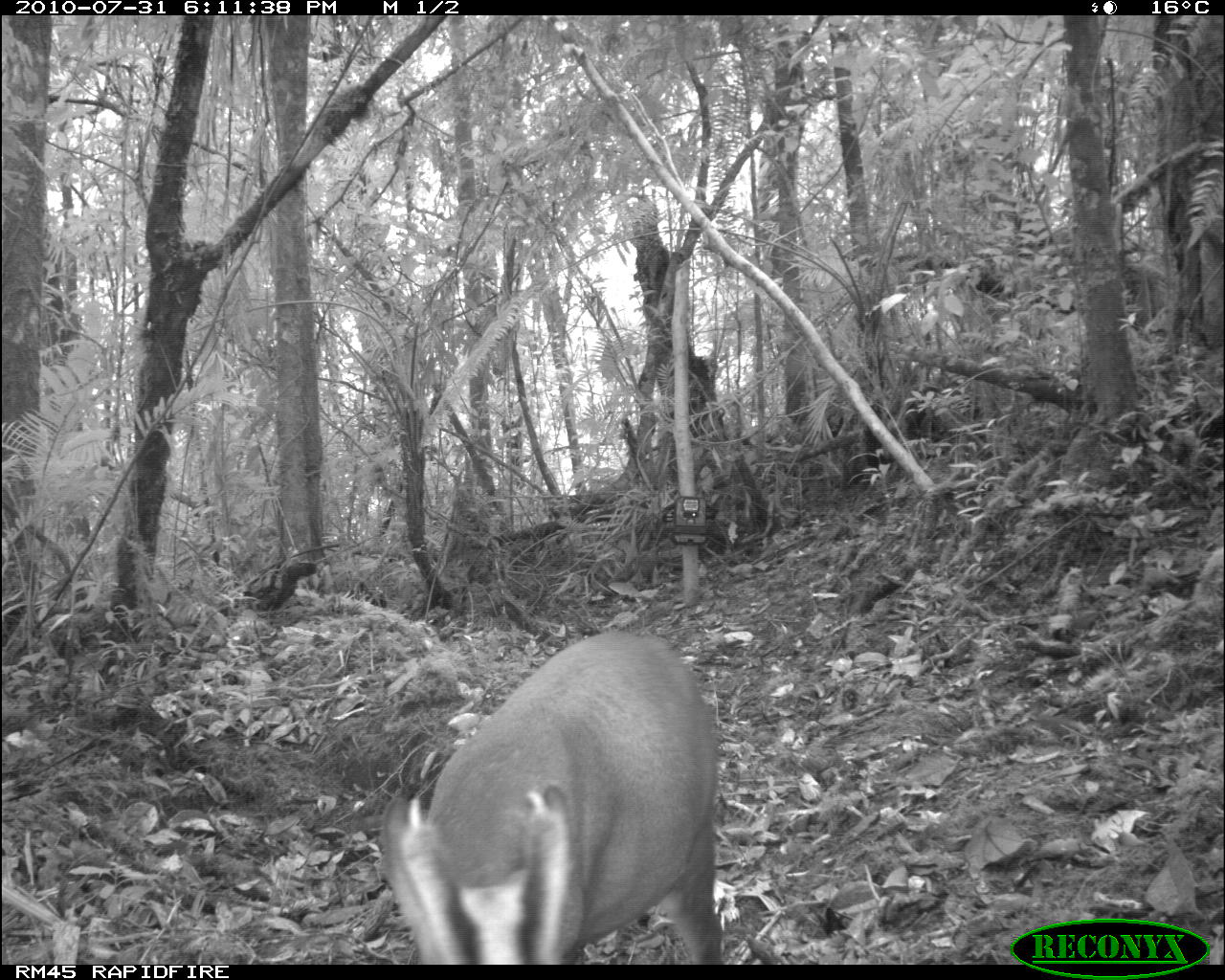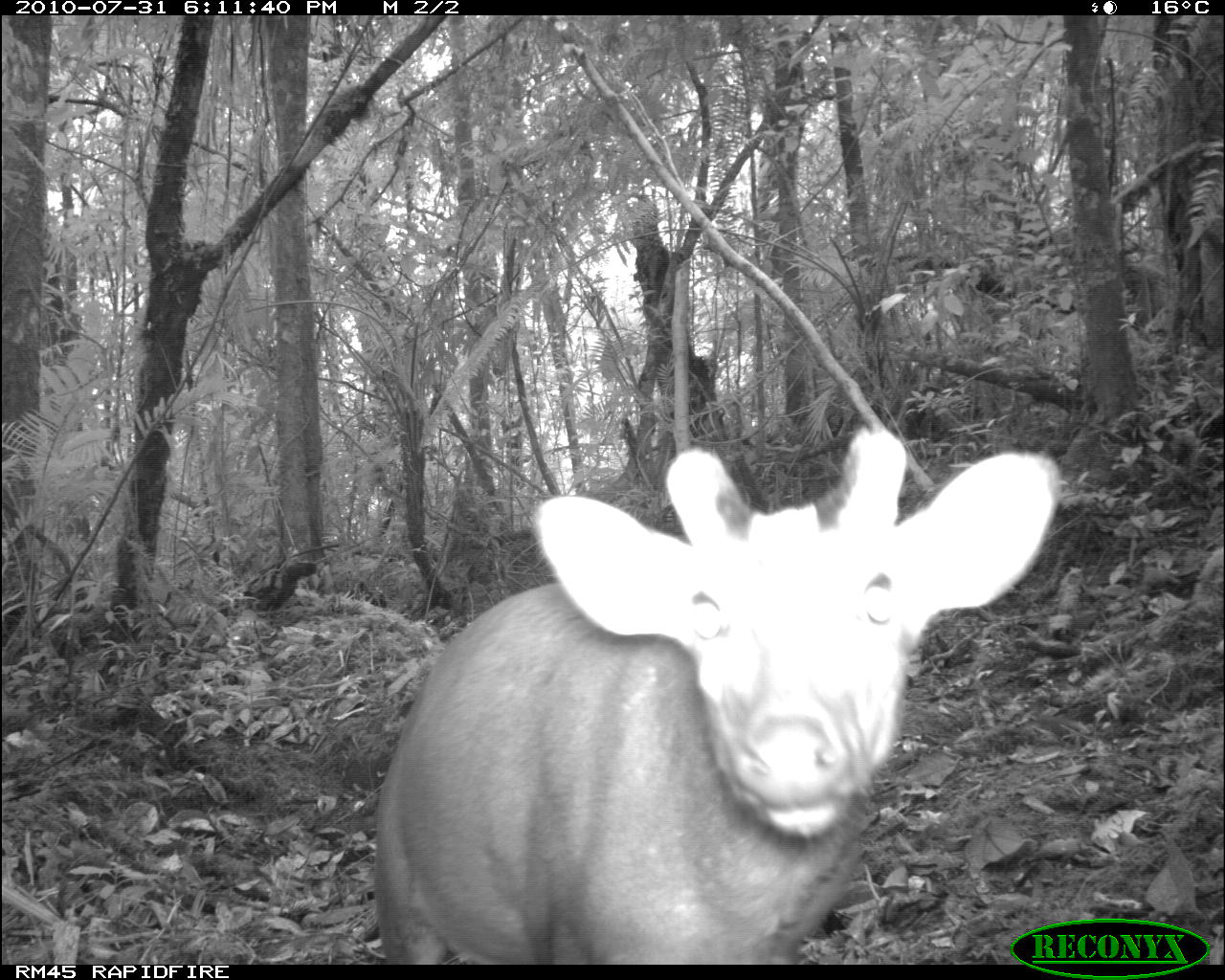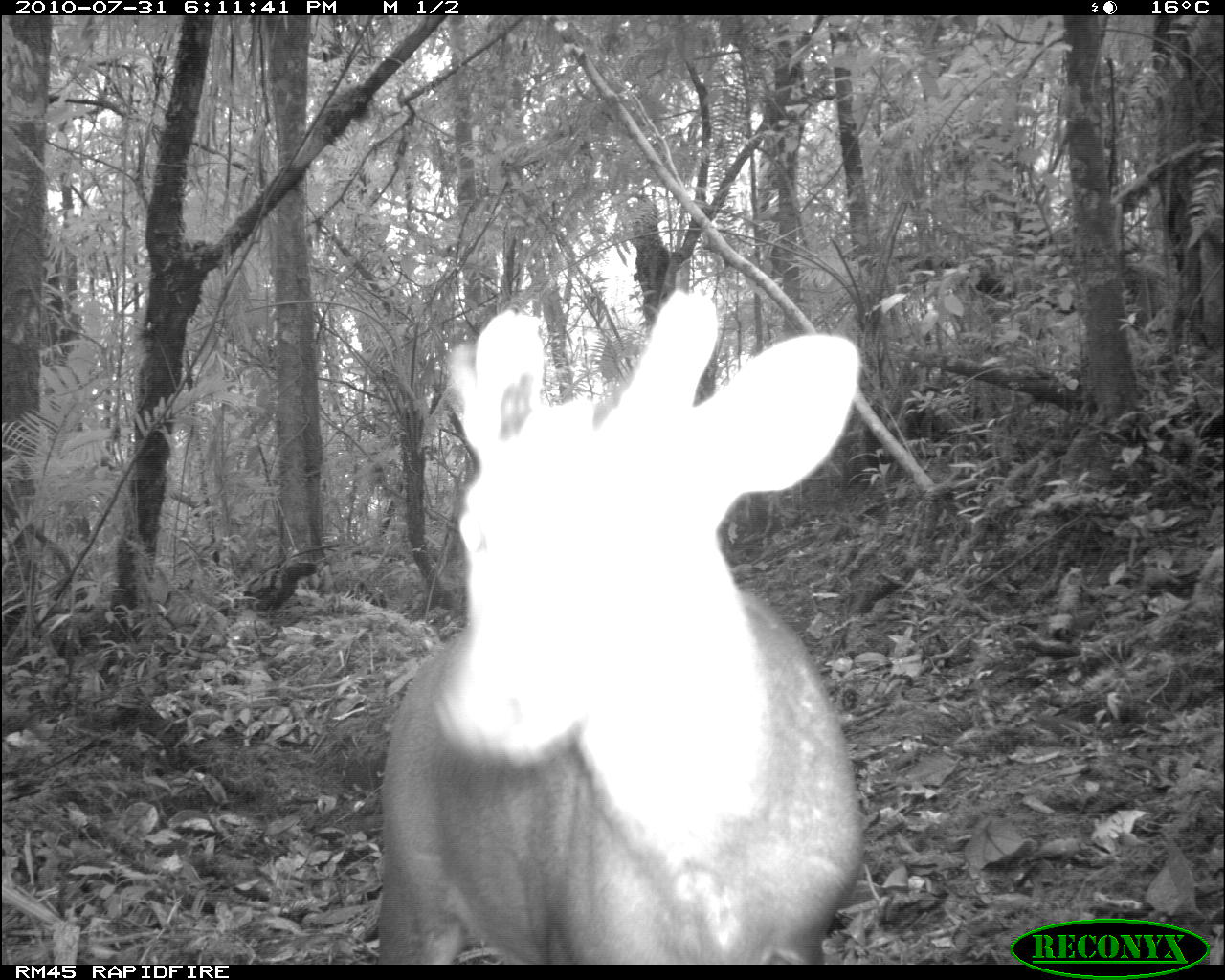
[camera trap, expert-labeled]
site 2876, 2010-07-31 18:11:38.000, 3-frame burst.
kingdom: Animalia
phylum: Chordata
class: Mammalia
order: Artiodactyla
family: Cervidae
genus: Muntiacus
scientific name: Muntiacus muntjak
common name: southern red muntjac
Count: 1.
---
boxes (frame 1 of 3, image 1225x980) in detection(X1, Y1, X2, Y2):
muntiacus muntjak: detection(380, 630, 723, 964)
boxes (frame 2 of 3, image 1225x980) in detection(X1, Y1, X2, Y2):
muntiacus muntjak: detection(365, 415, 1064, 967)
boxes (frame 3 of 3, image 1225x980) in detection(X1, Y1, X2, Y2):
muntiacus muntjak: detection(382, 290, 861, 965)